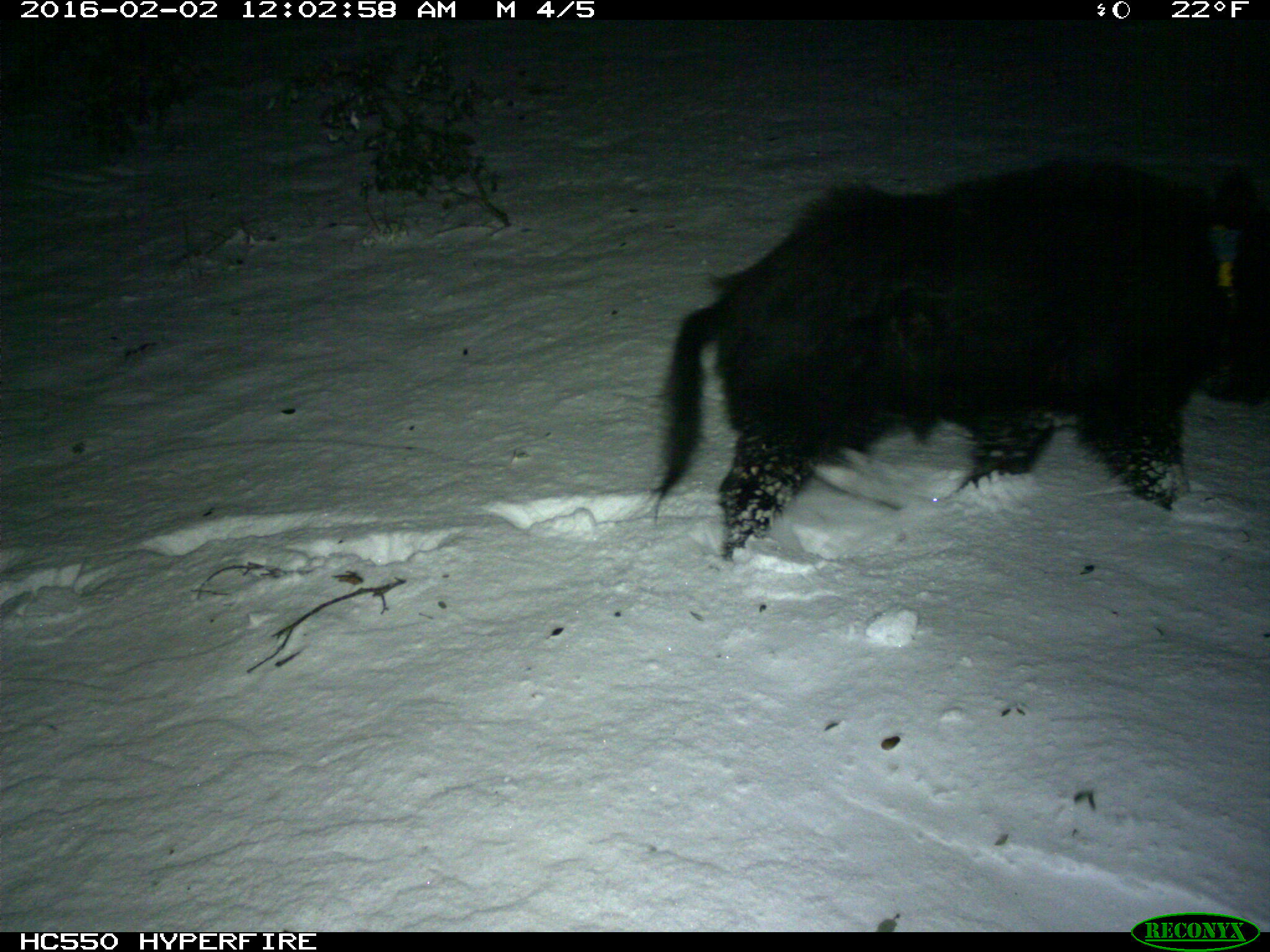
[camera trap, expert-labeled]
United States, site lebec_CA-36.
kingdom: Animalia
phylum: Chordata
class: Mammalia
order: Artiodactyla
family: Suidae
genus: Sus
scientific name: Sus scrofa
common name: wild boar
Sus scrofa (wild boar).